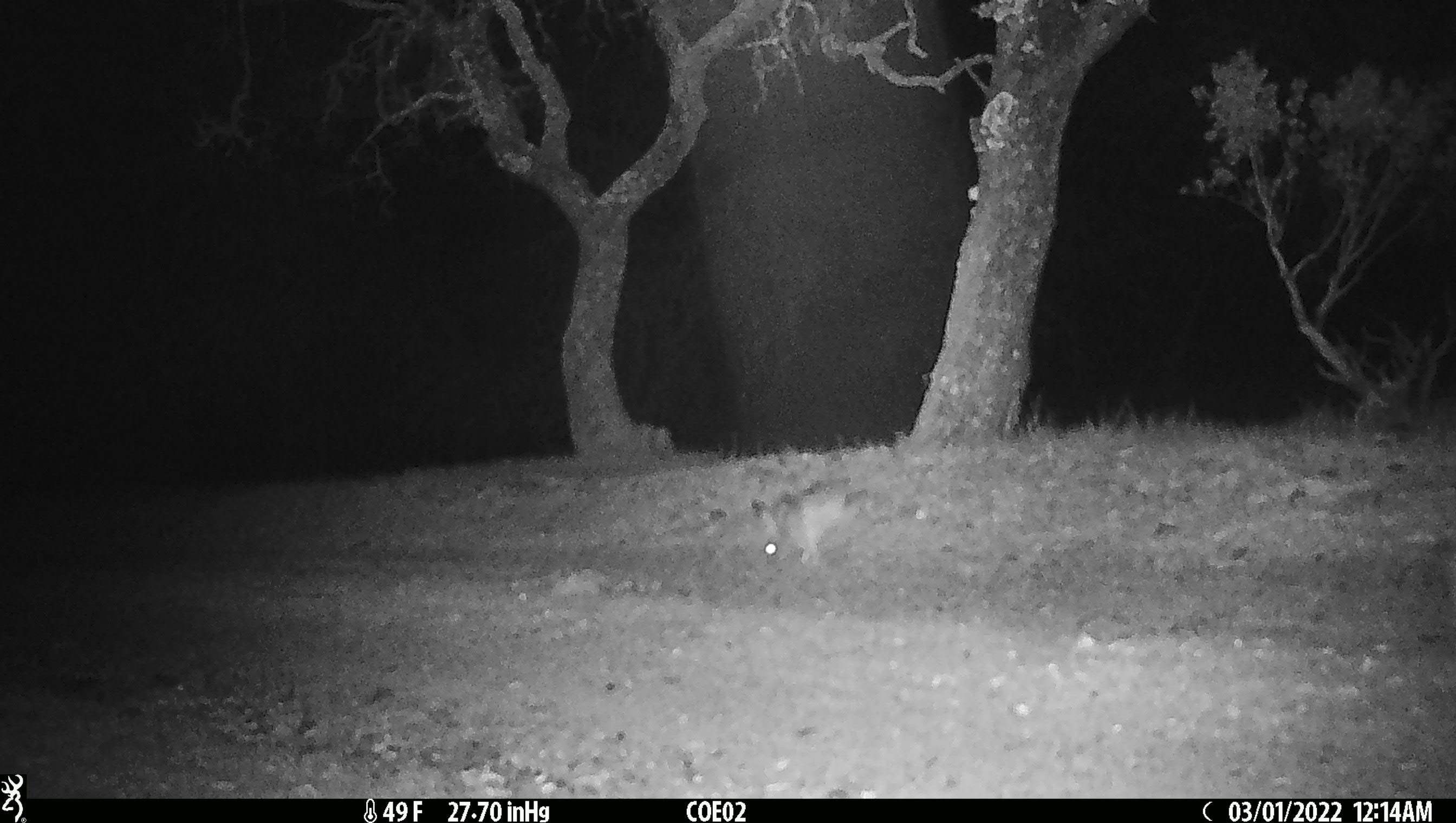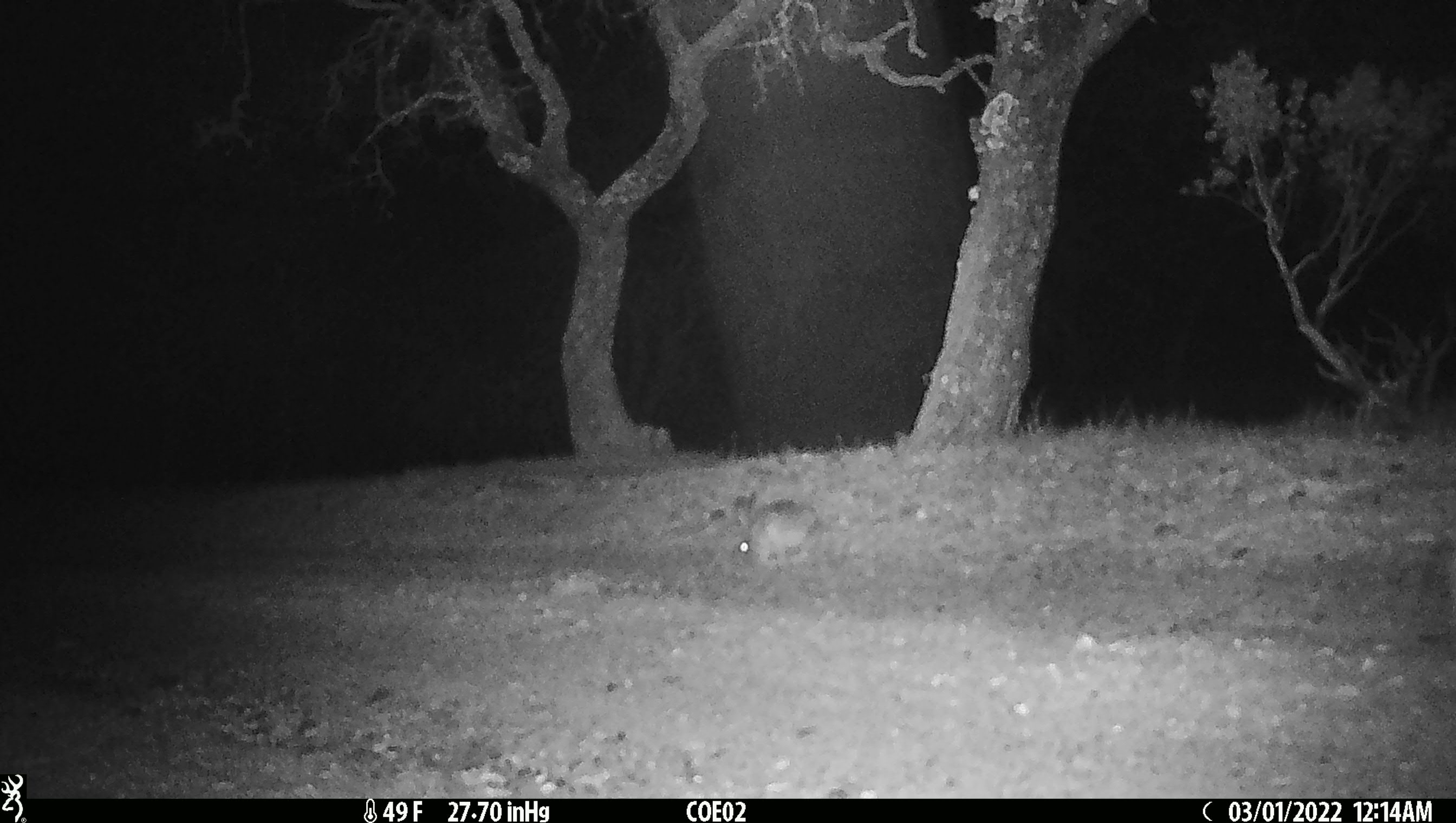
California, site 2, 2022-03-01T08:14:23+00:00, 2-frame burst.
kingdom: Animalia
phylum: Chordata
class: Mammalia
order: Lagomorpha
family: Leporidae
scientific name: Leporidae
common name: rabbit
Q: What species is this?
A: Rabbit (Leporidae).